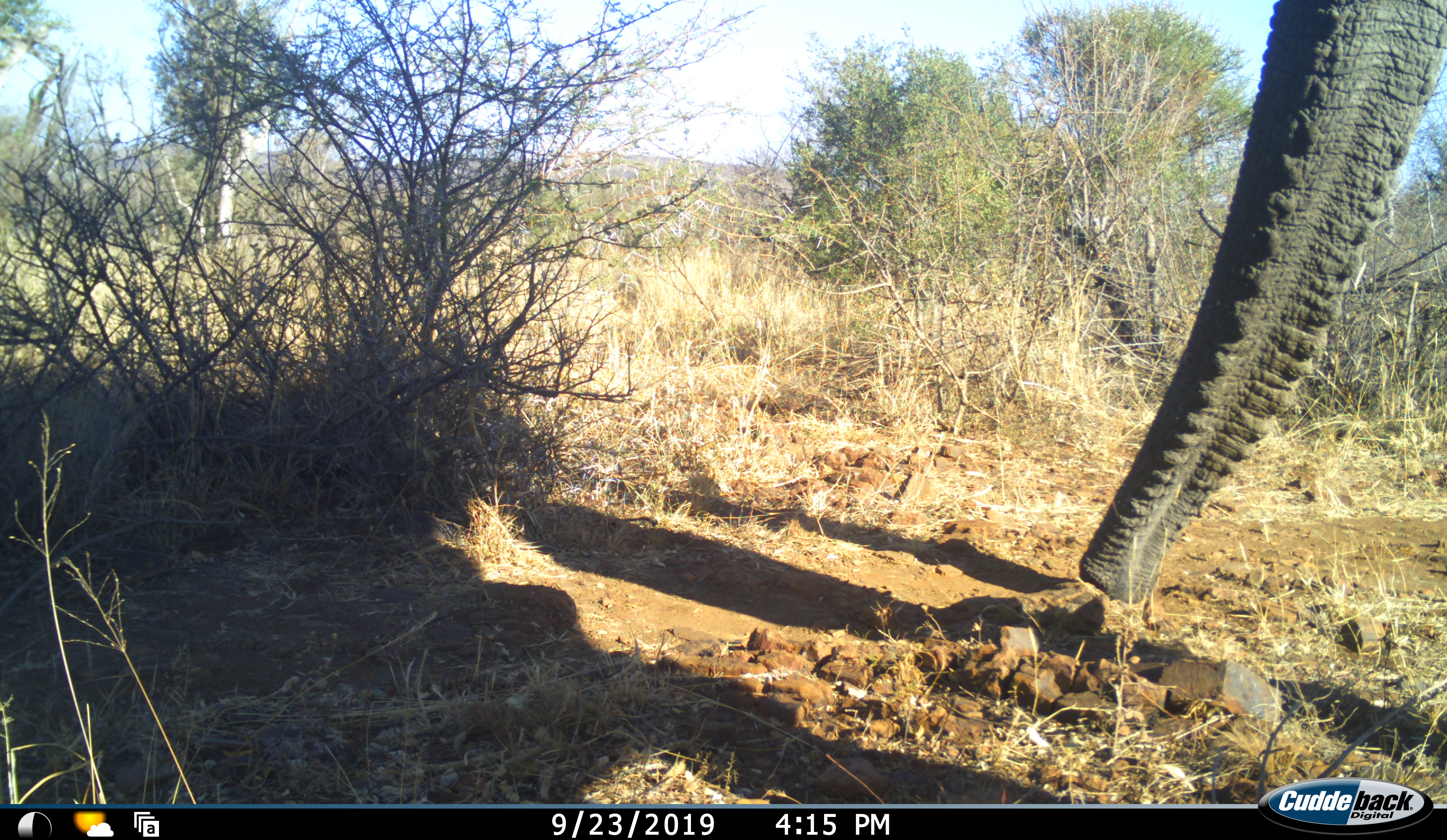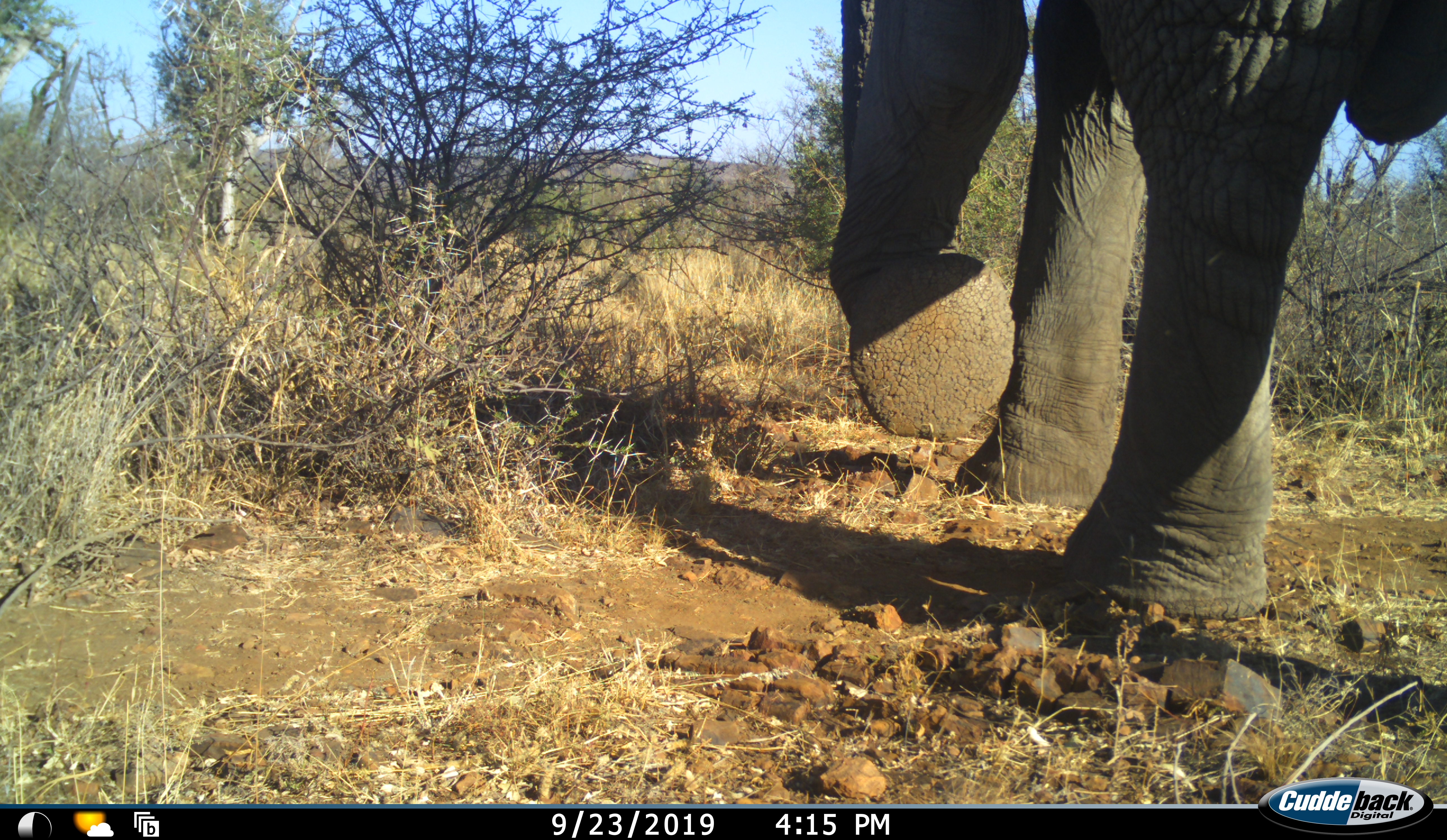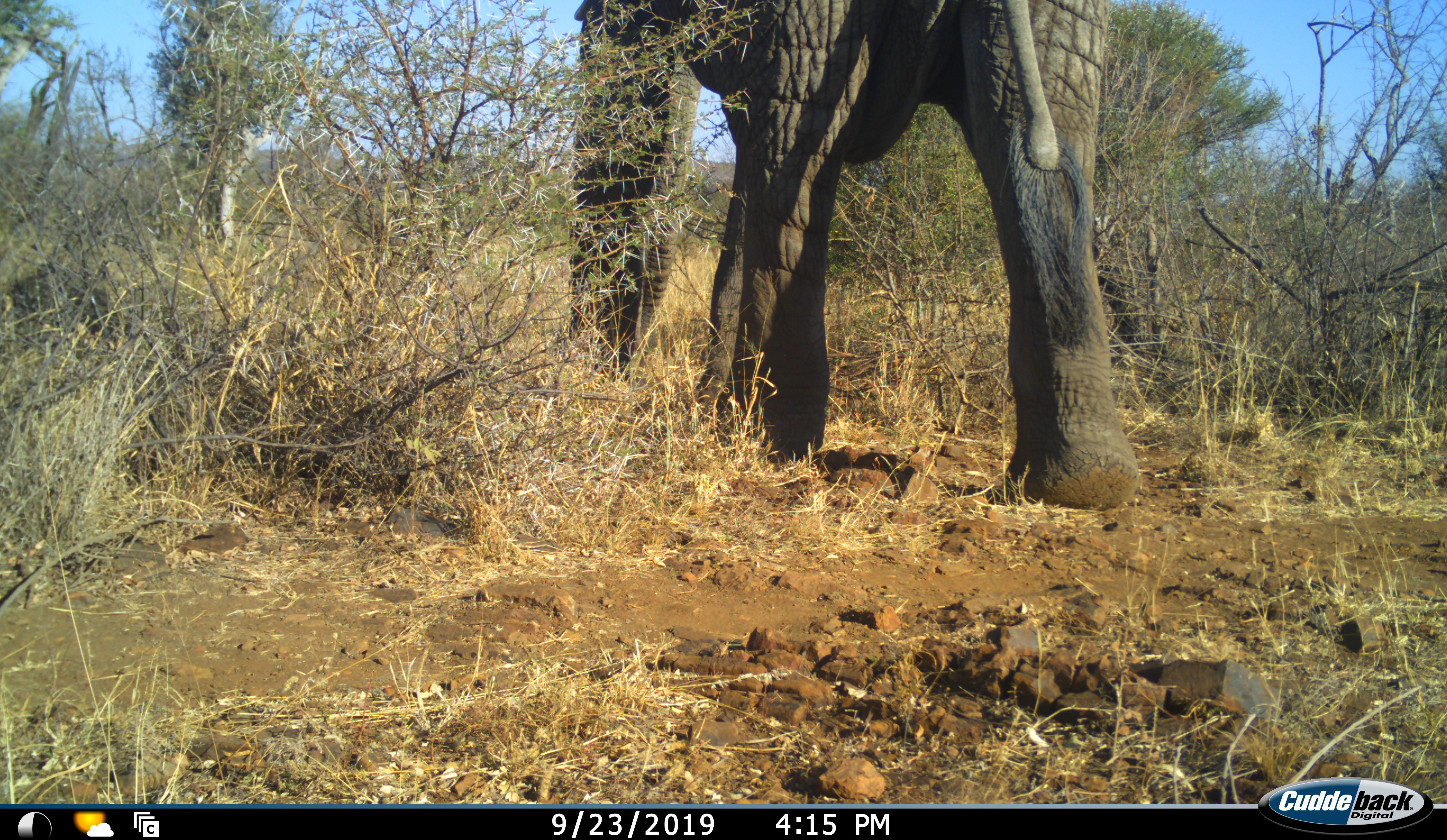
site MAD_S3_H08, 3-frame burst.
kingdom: Animalia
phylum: Chordata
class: Mammalia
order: Proboscidea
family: Elephantidae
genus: Loxodonta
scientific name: Loxodonta africana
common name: african bush elephant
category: elephant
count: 1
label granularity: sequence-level